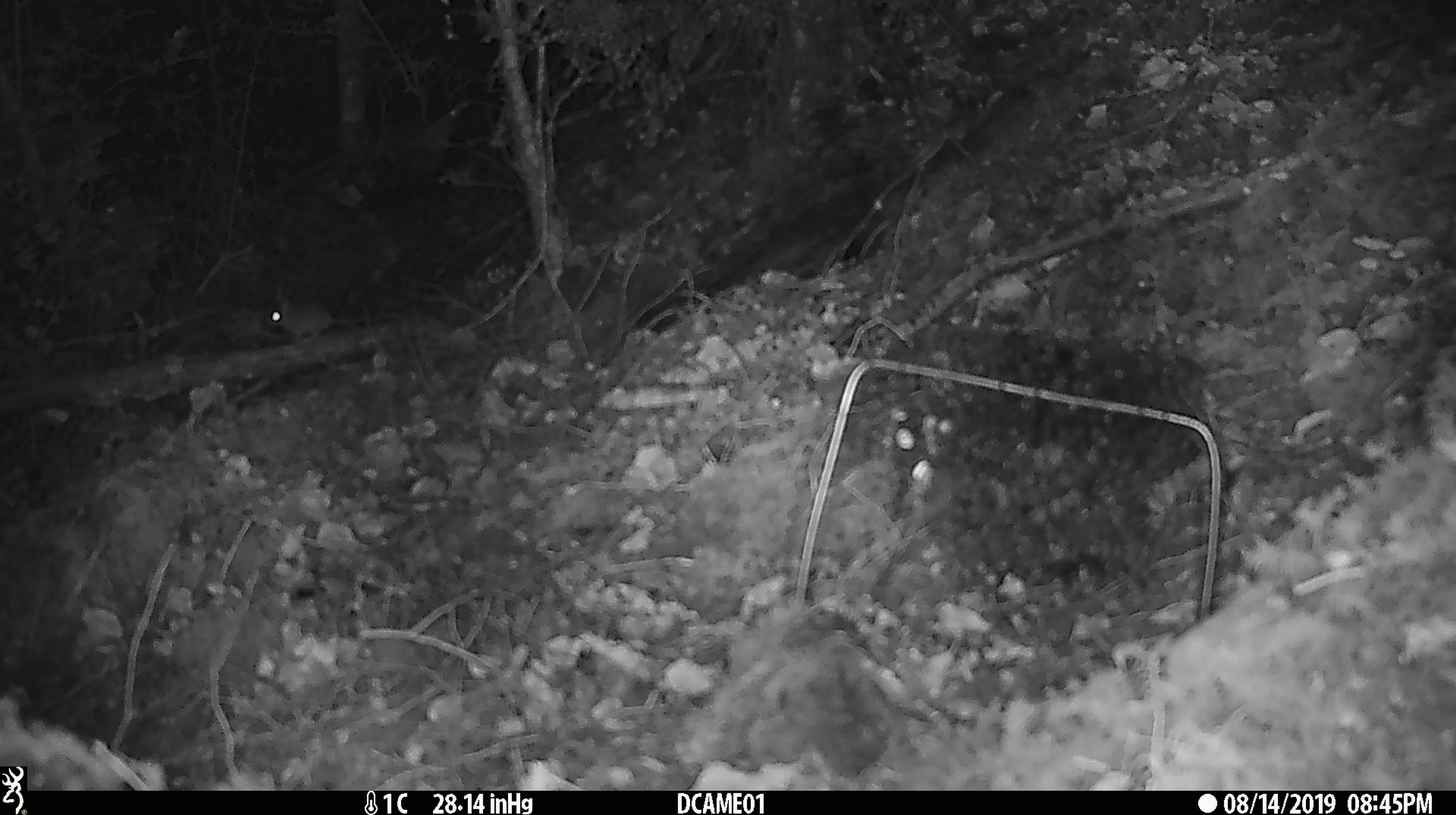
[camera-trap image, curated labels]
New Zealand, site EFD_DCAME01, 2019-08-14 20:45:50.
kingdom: Animalia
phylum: Chordata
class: Mammalia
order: Rodentia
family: Muridae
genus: Mus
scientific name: Mus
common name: mouse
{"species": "mouse (Mus)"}